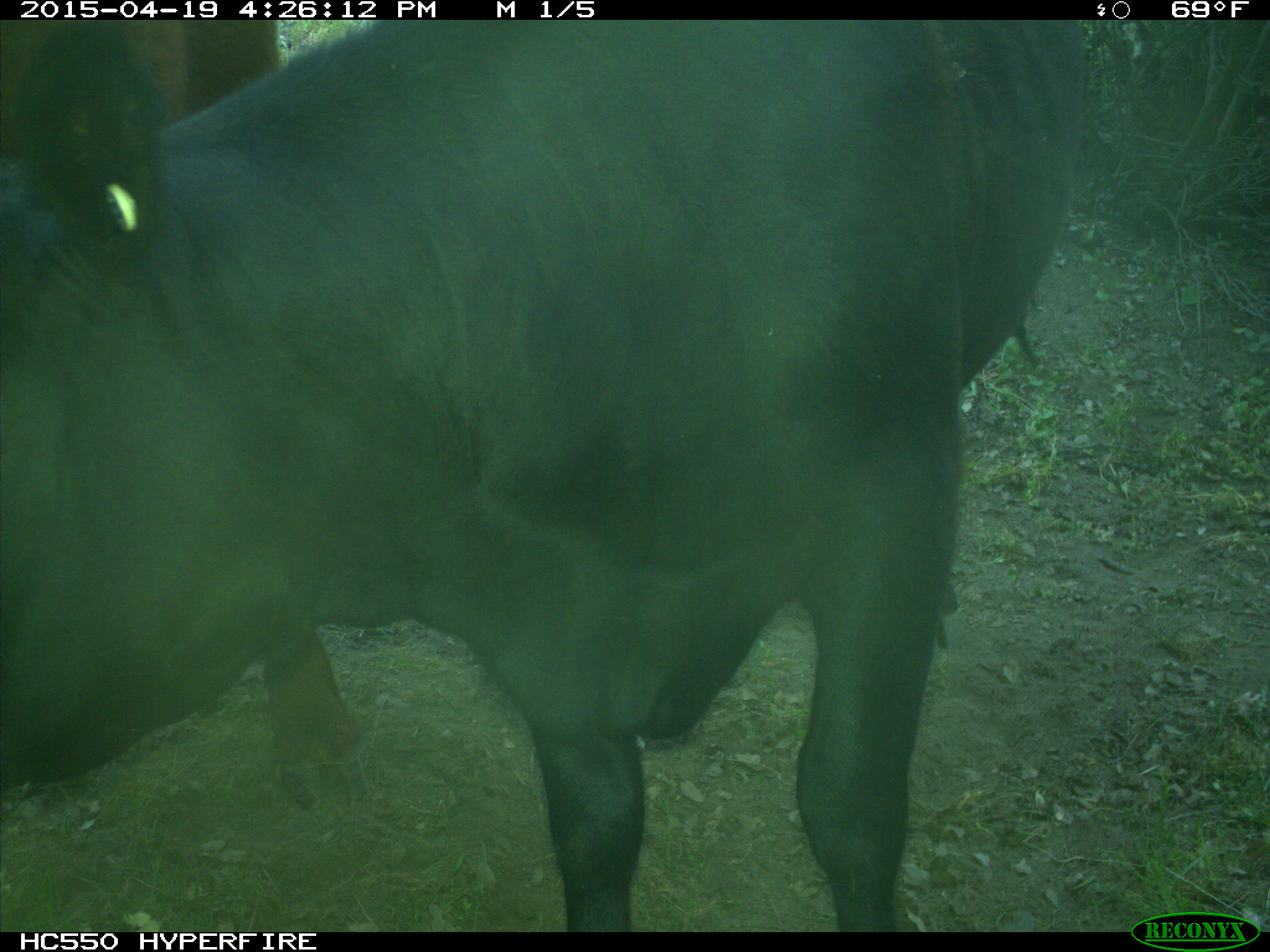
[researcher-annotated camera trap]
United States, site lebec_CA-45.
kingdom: Animalia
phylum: Chordata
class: Mammalia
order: Artiodactyla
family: Bovidae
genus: Bos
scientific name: Bos taurus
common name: domestic cow